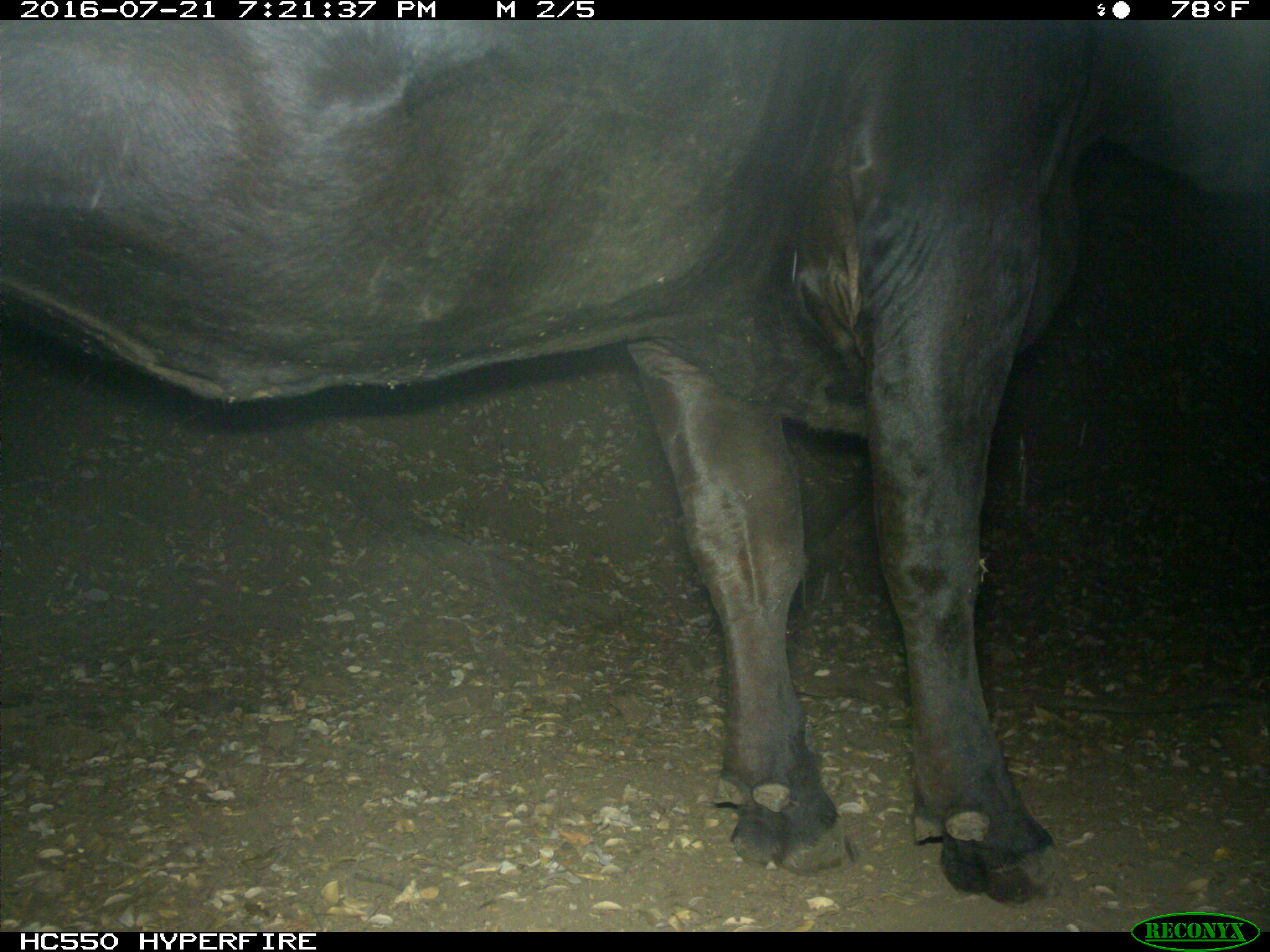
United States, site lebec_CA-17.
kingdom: Animalia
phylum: Chordata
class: Mammalia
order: Artiodactyla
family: Bovidae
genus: Bos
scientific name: Bos taurus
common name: domestic cow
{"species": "Bos taurus (domestic cow)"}